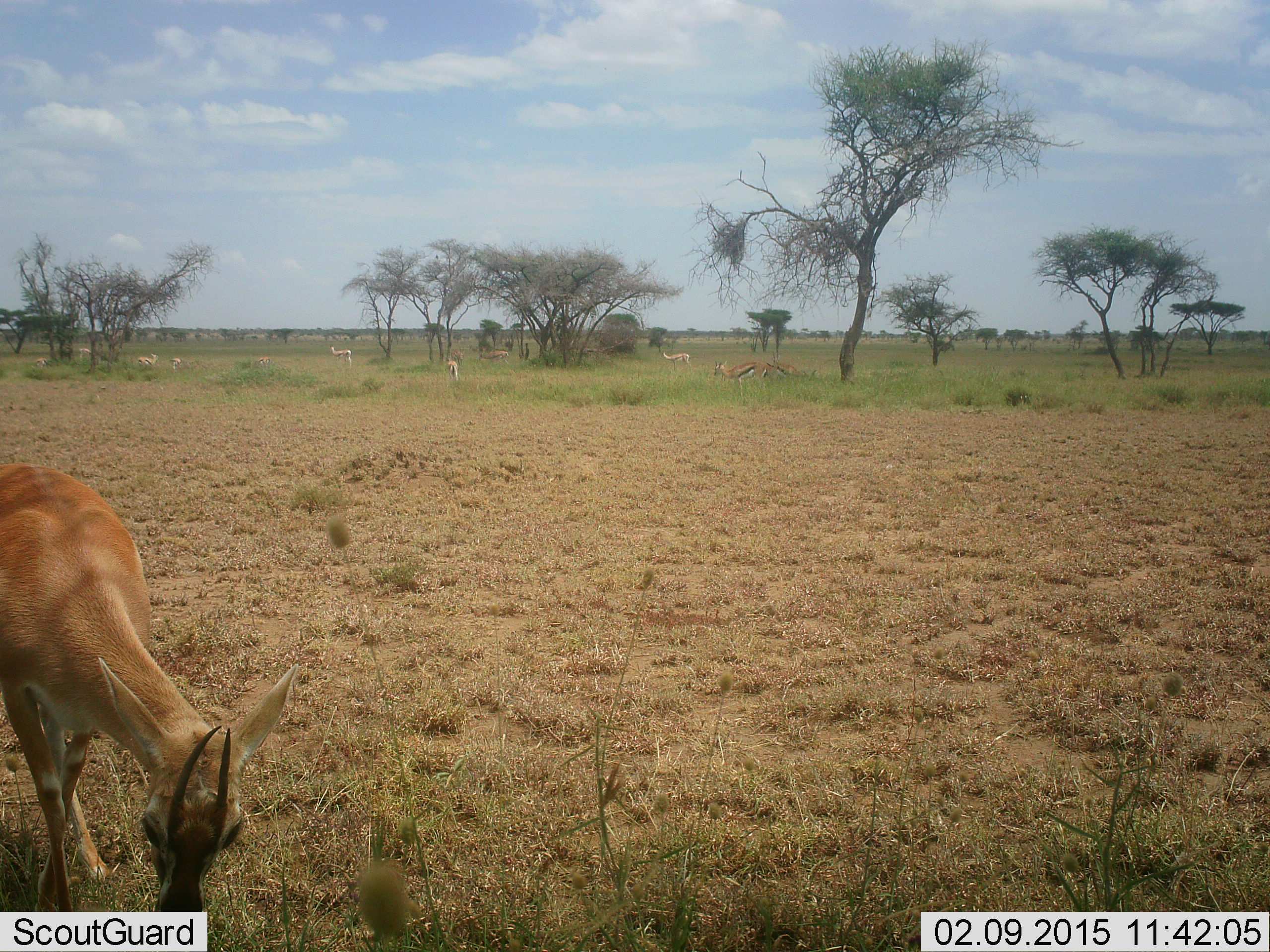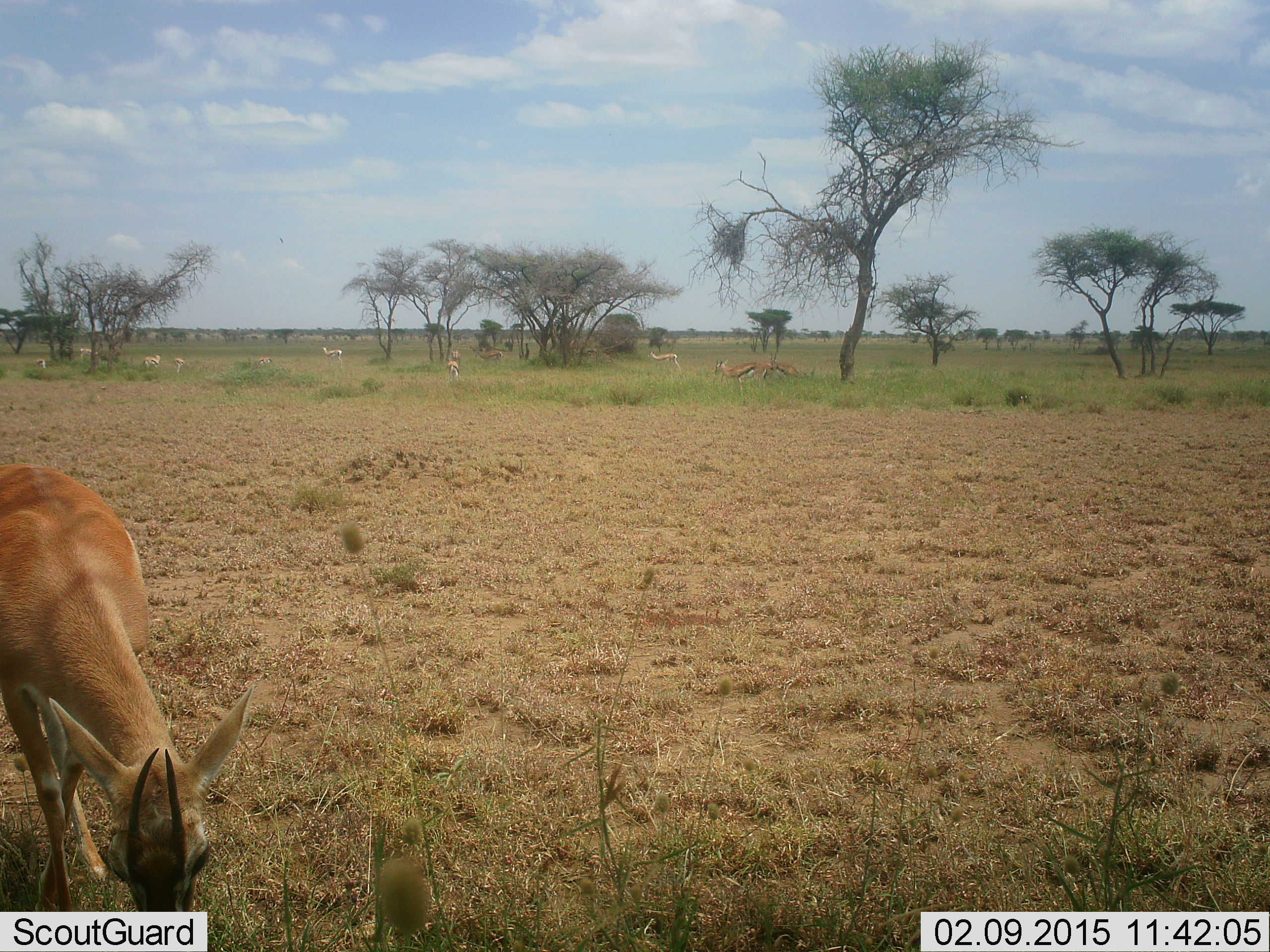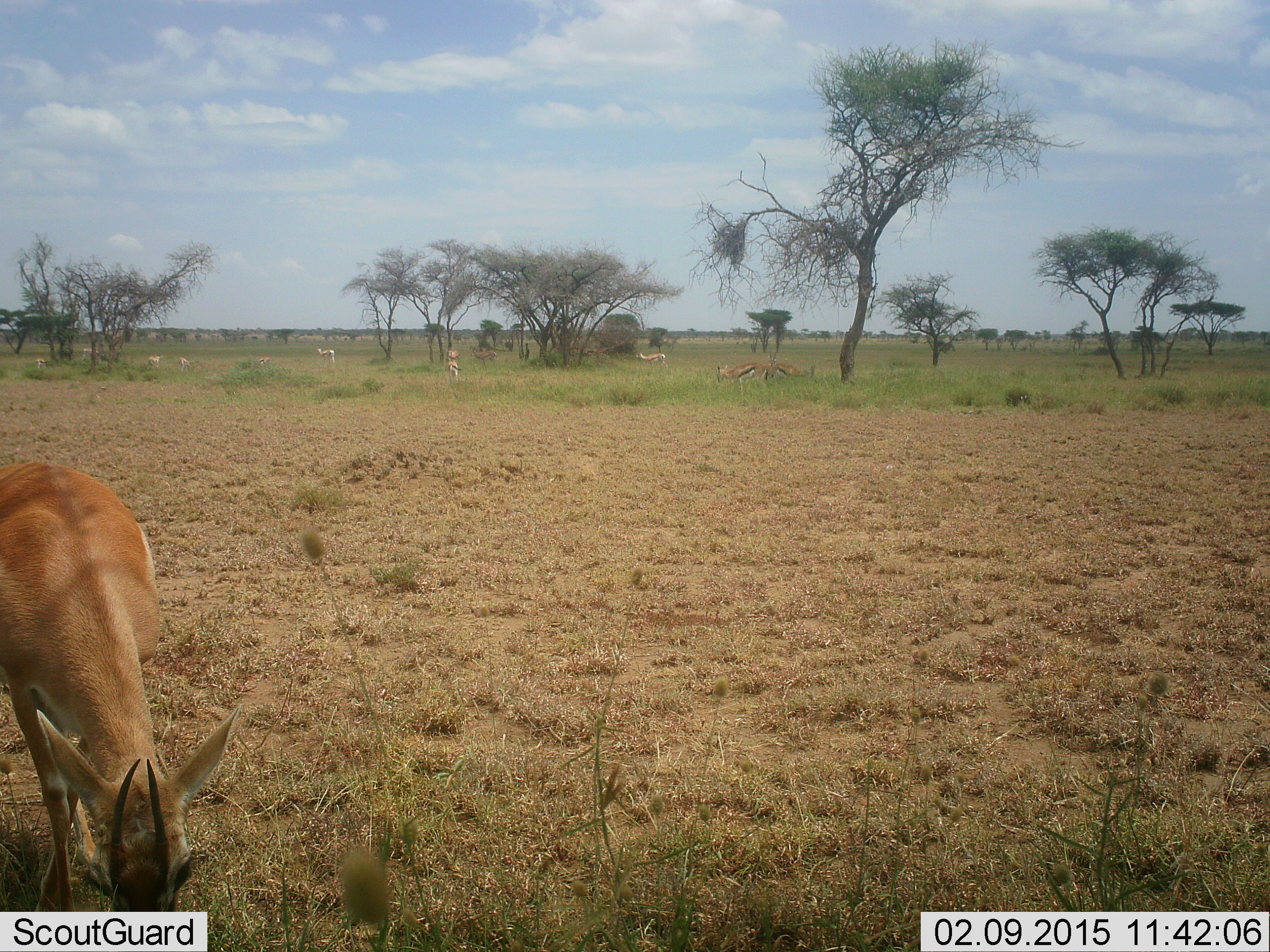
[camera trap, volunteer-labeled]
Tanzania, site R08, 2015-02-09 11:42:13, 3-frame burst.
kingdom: Animalia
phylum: Chordata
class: Mammalia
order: Artiodactyla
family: Bovidae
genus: Nanger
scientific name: Nanger granti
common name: grant's gazelle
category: gazellegrants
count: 1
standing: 18%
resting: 0%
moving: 0%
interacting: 0%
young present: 0%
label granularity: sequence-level